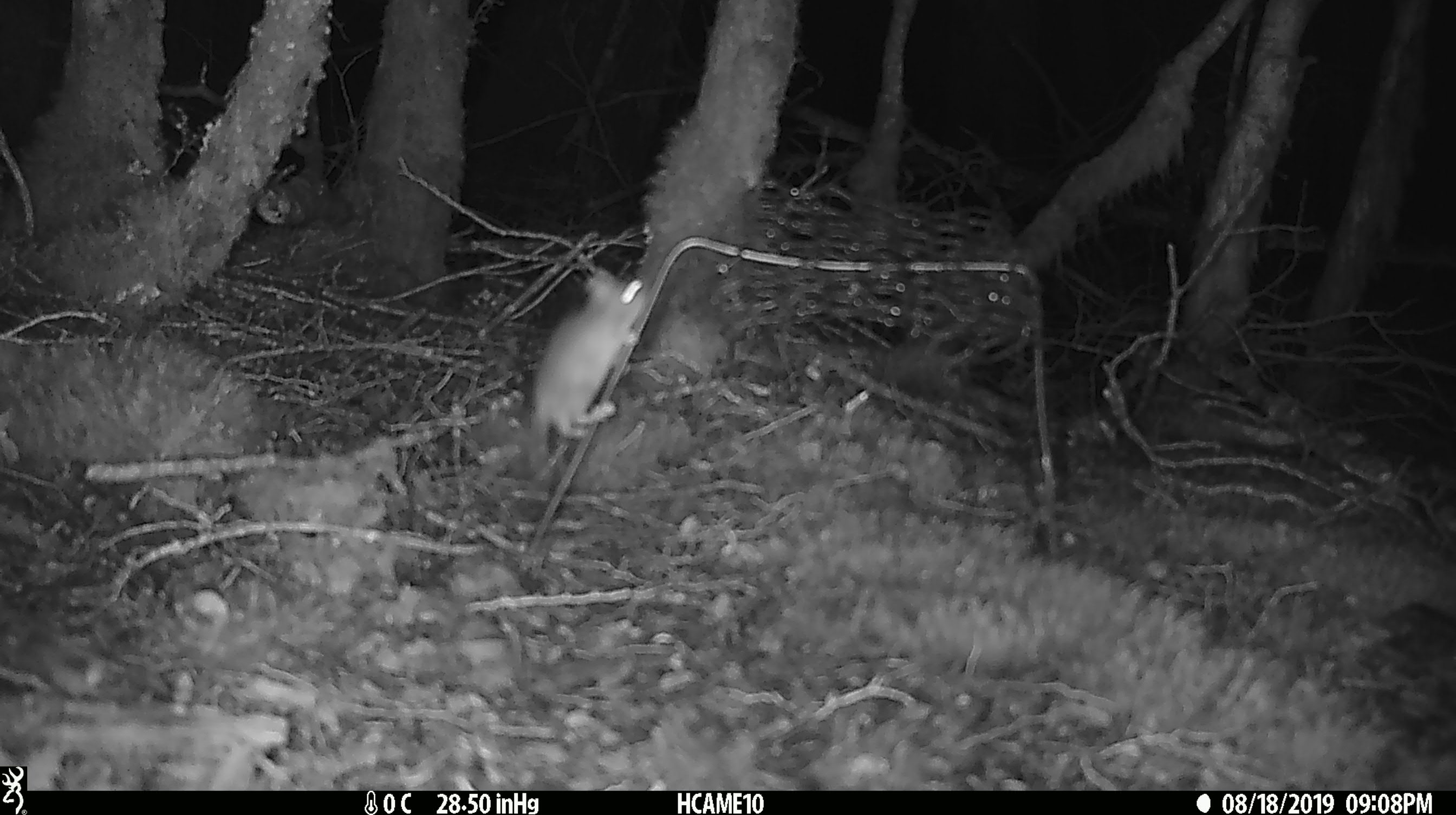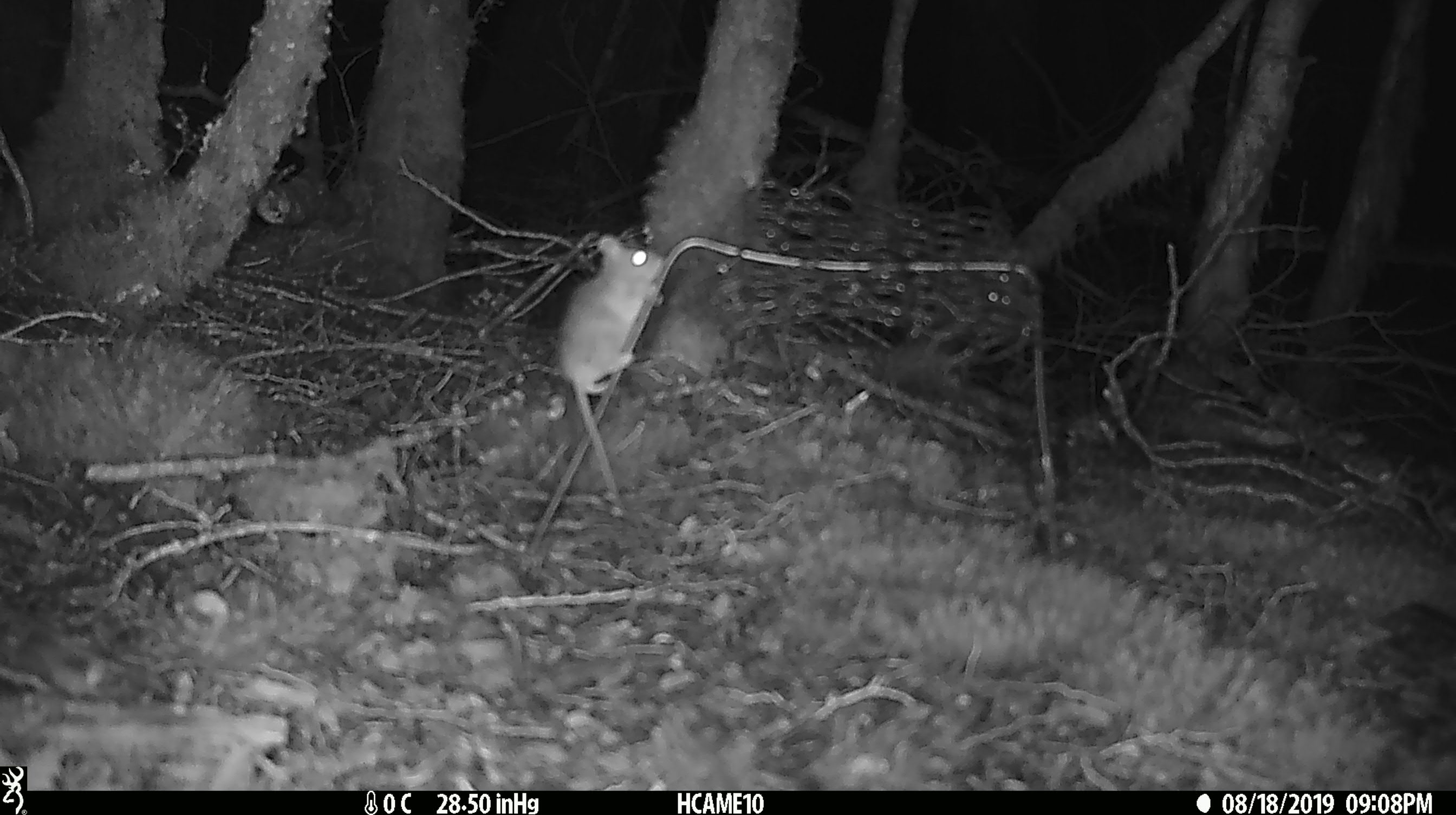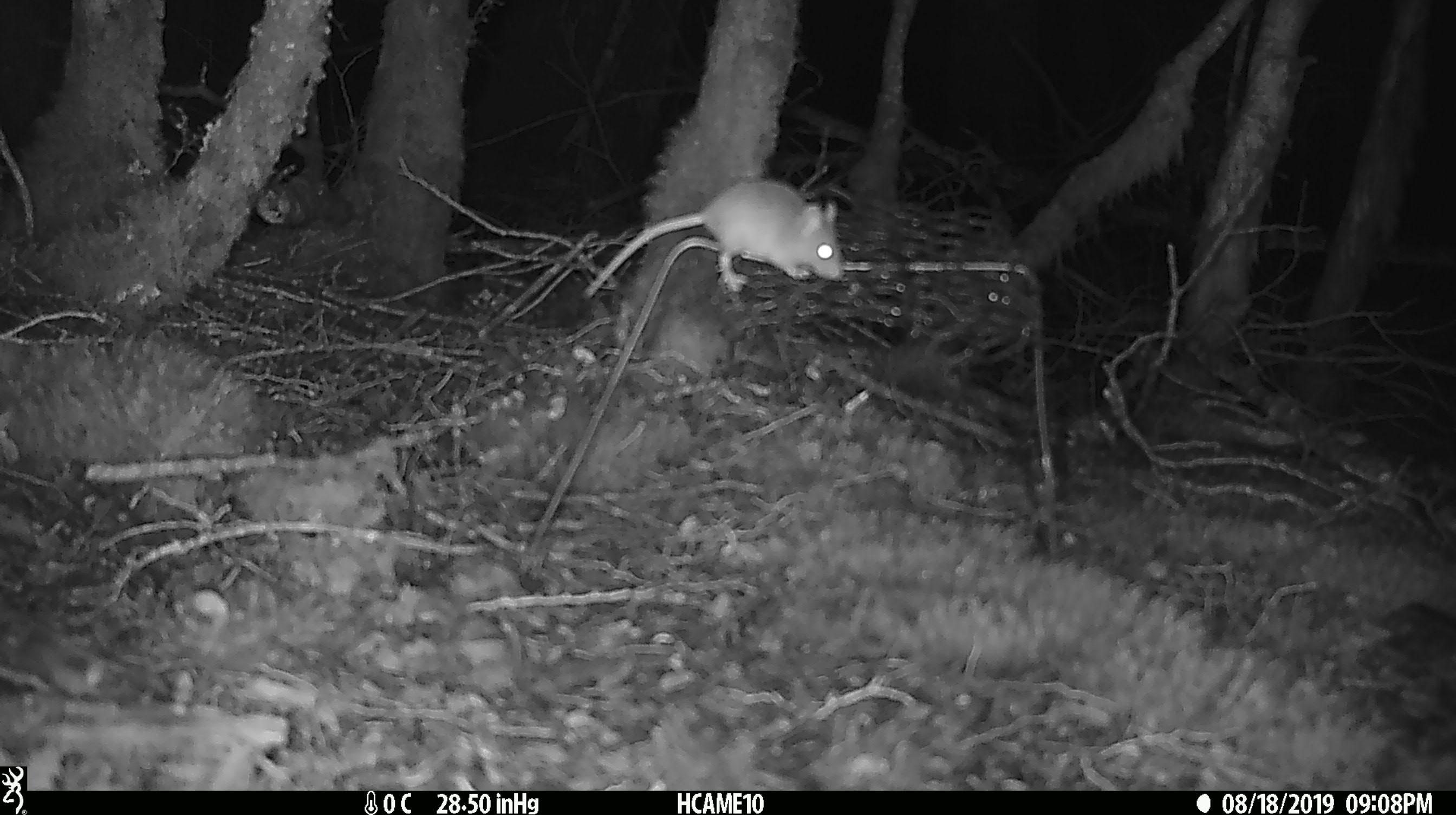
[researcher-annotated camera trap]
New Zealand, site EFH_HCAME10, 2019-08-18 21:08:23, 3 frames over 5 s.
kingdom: Animalia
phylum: Chordata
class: Mammalia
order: Rodentia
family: Muridae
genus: Mus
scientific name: Mus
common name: mouse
Mouse (Mus).